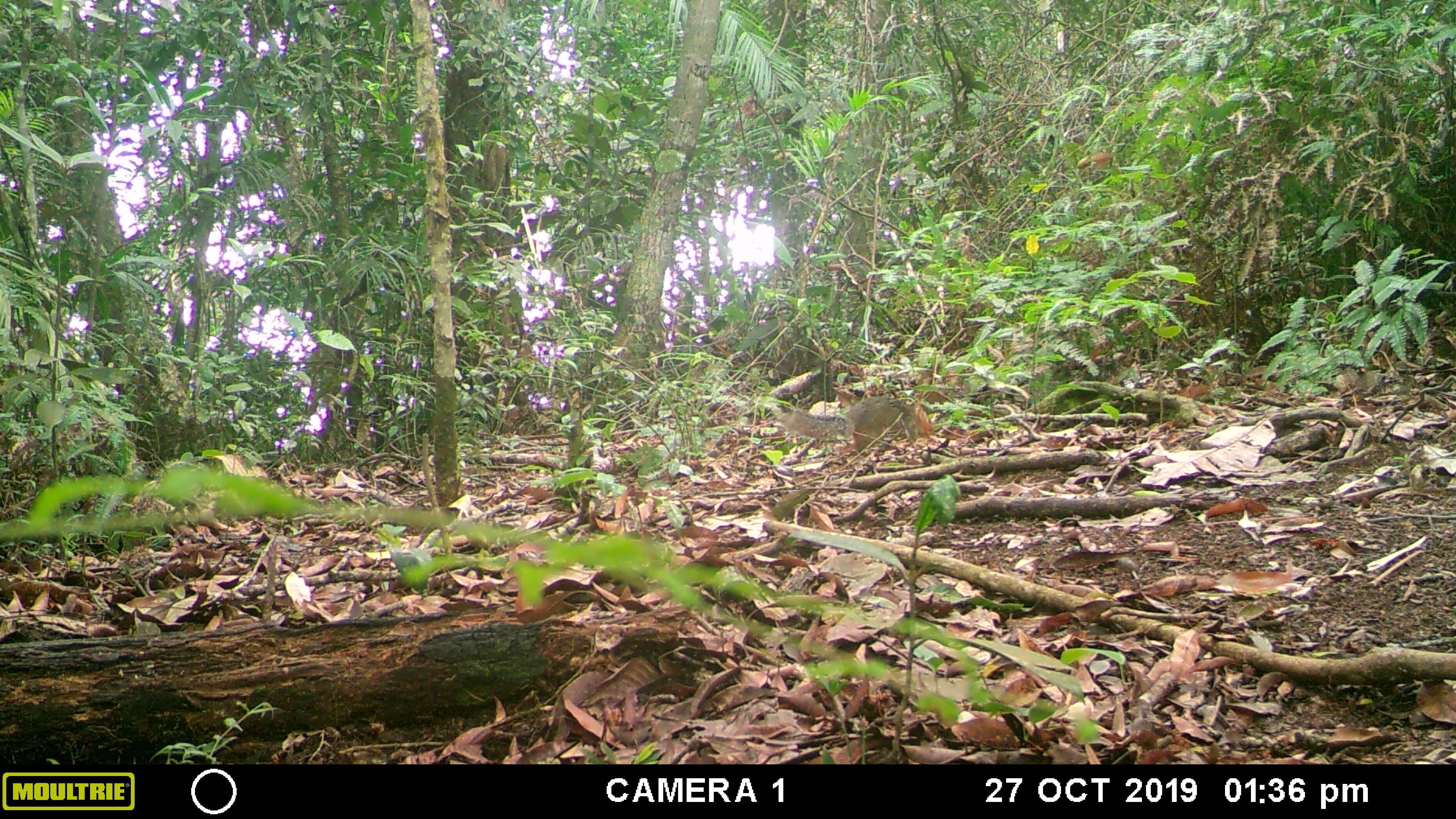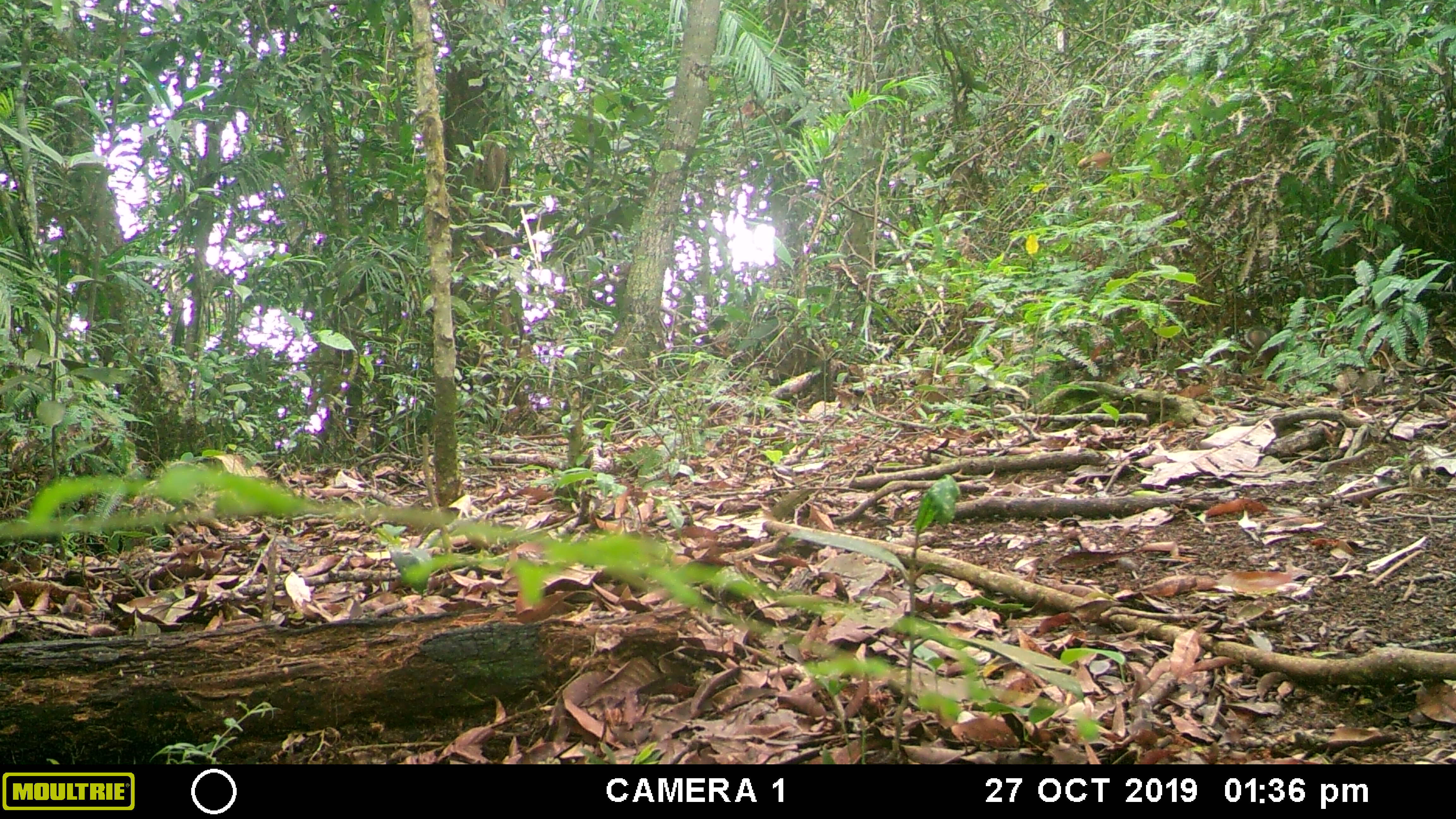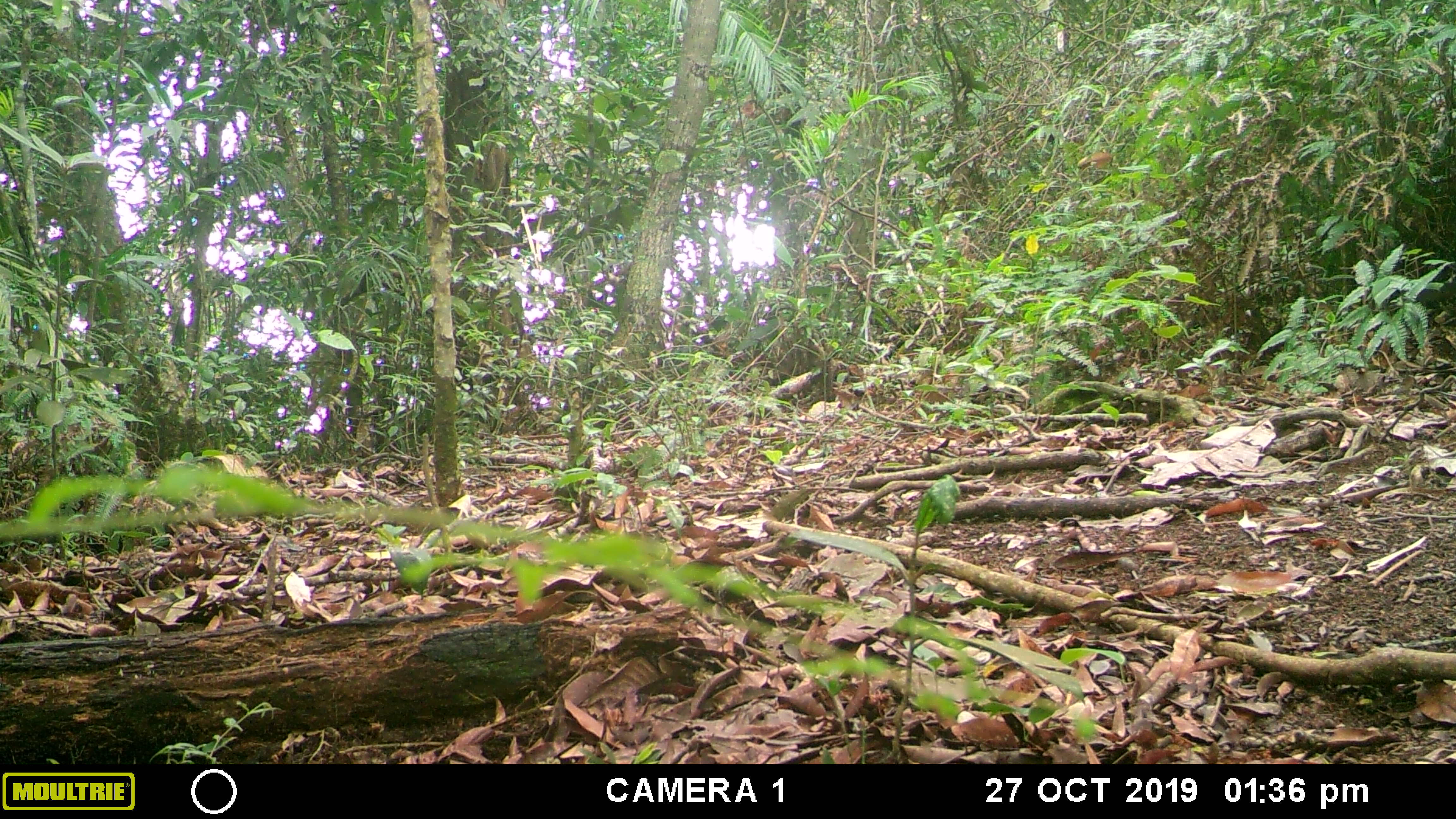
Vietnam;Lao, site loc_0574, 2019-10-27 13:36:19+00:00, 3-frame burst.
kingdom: Animalia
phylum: Chordata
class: Mammalia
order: Rodentia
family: Sciuridae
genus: Dremomys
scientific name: Dremomys rufigenis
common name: red-cheeked squirrel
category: red cheeked squirrel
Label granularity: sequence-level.